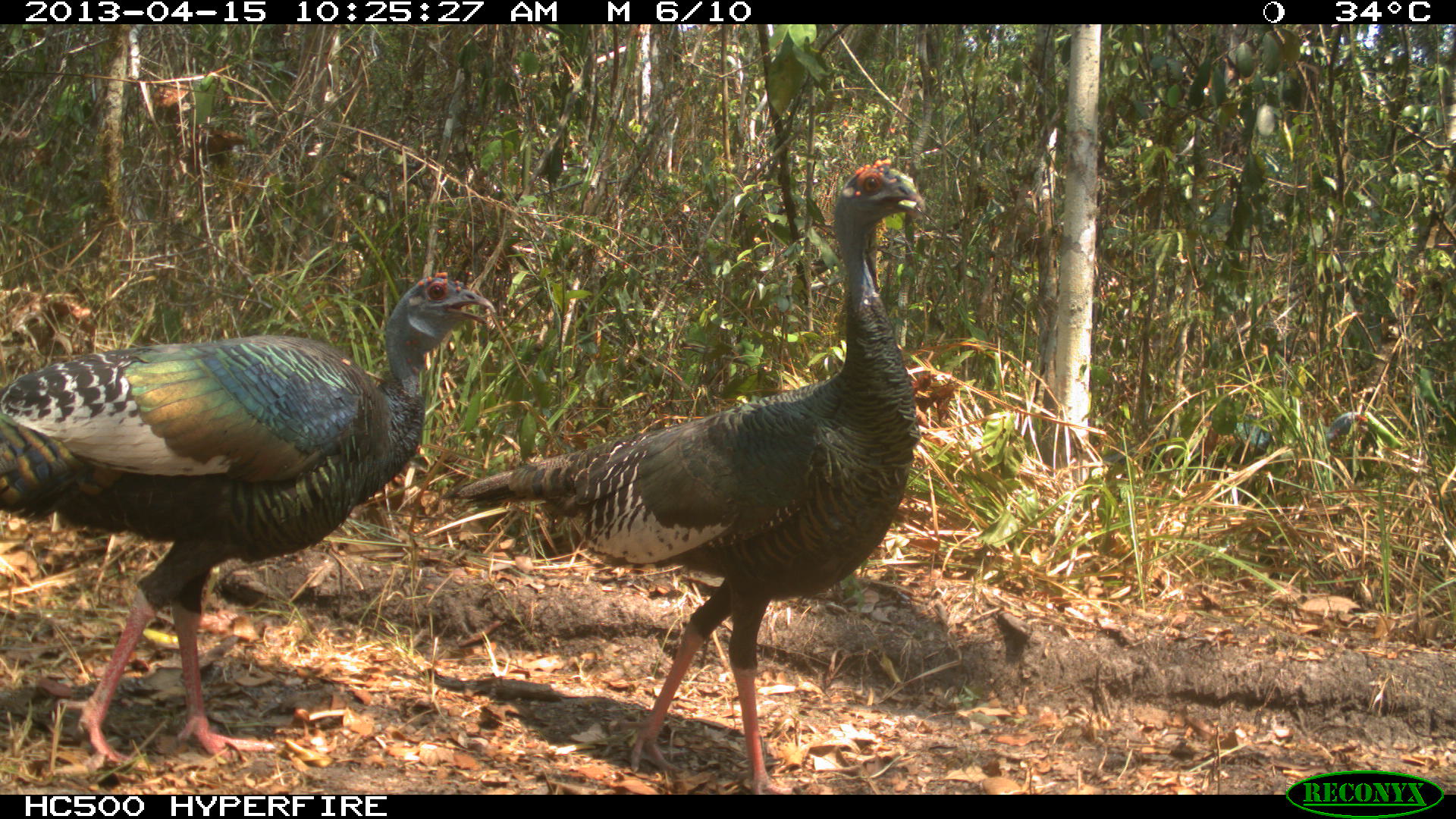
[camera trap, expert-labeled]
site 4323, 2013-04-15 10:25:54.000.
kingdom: Animalia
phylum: Chordata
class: Aves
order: Galliformes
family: Phasianidae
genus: Meleagris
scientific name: Meleagris ocellata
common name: ocellated turkey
Meleagris ocellata (ocellated turkey), count 2.